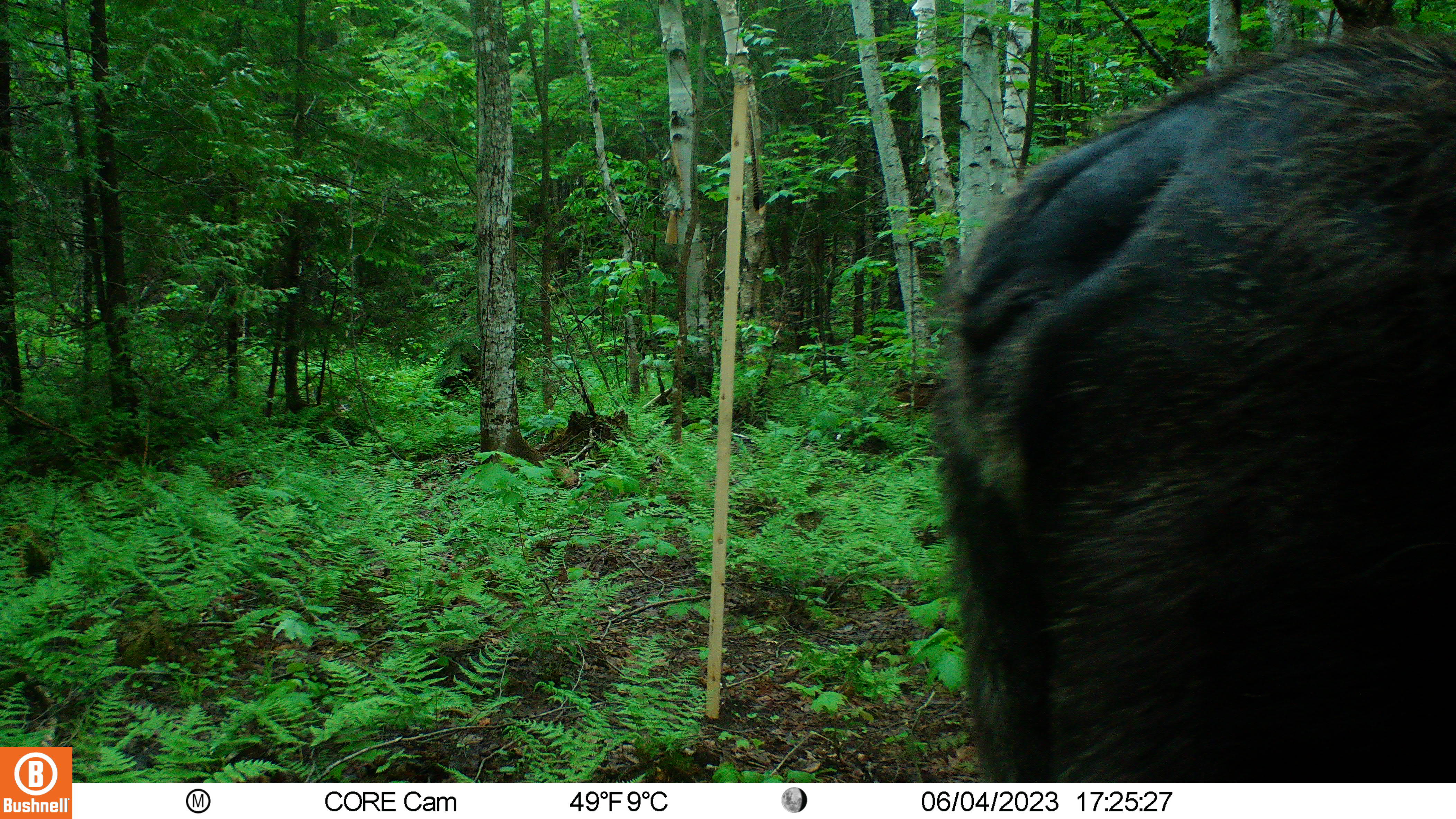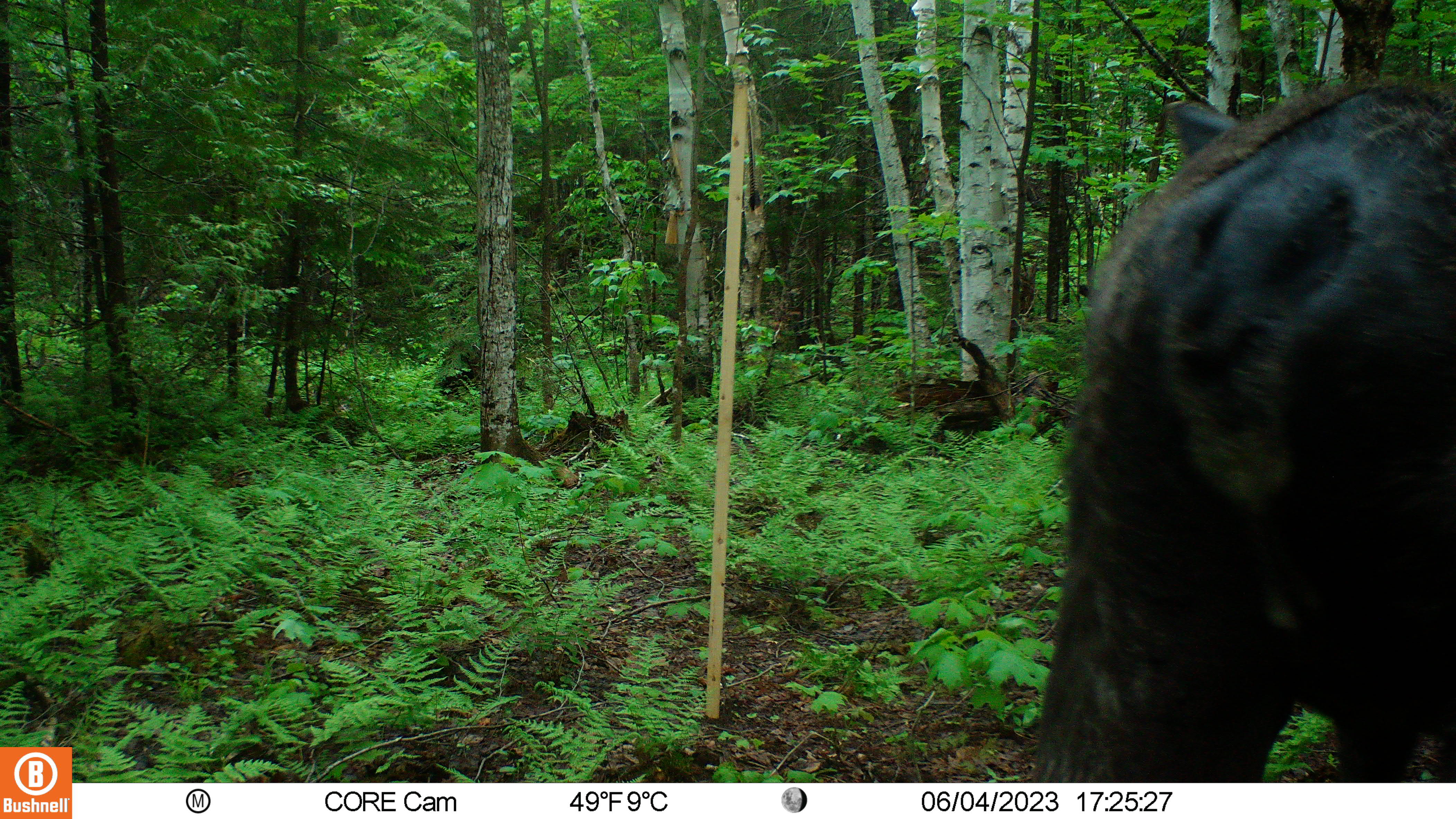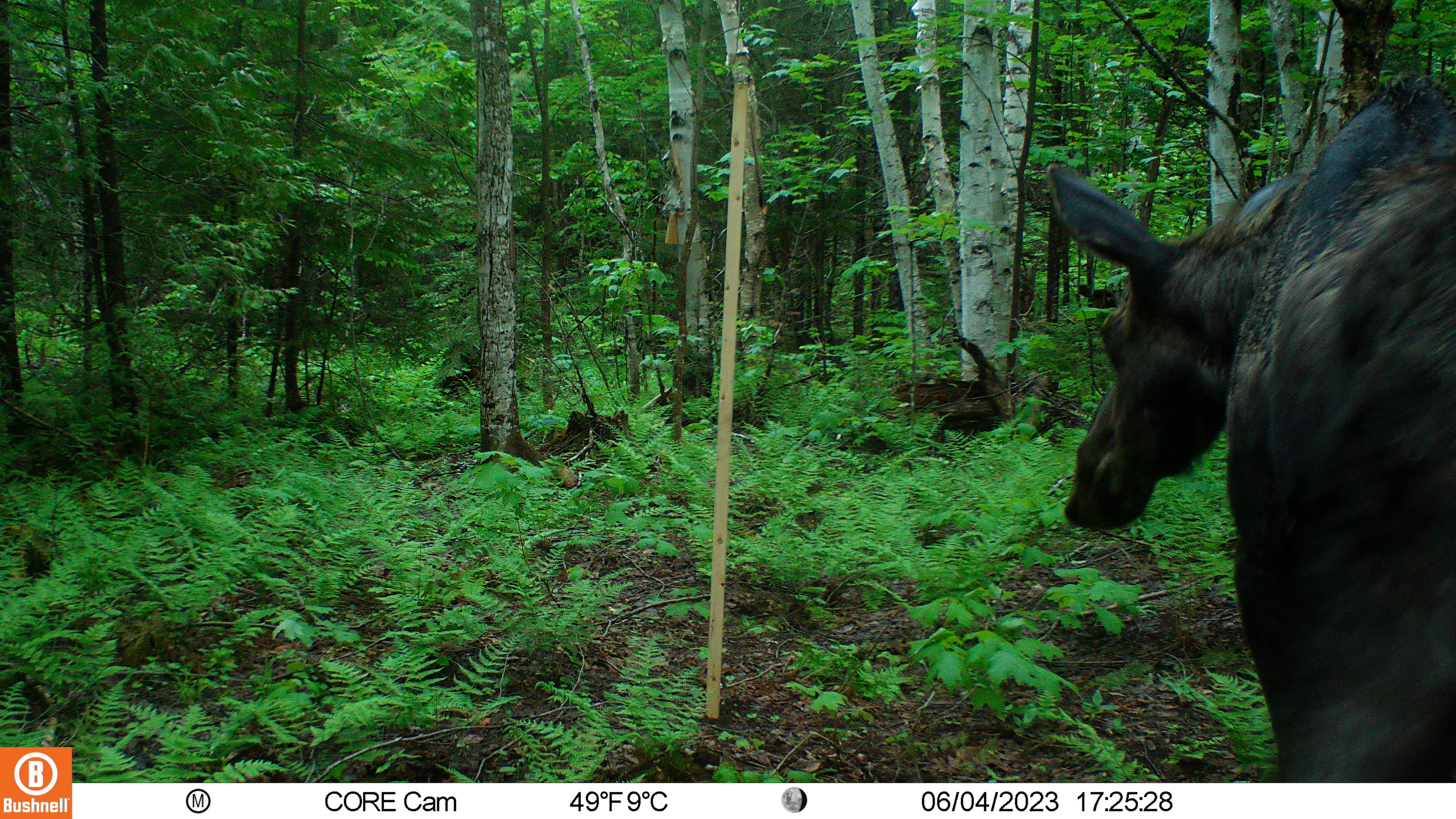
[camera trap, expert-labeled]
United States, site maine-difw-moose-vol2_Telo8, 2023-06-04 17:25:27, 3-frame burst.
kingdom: Animalia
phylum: Chordata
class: Mammalia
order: Artiodactyla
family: Cervidae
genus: Alces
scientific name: Alces alces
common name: moose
Moose (Alces alces).